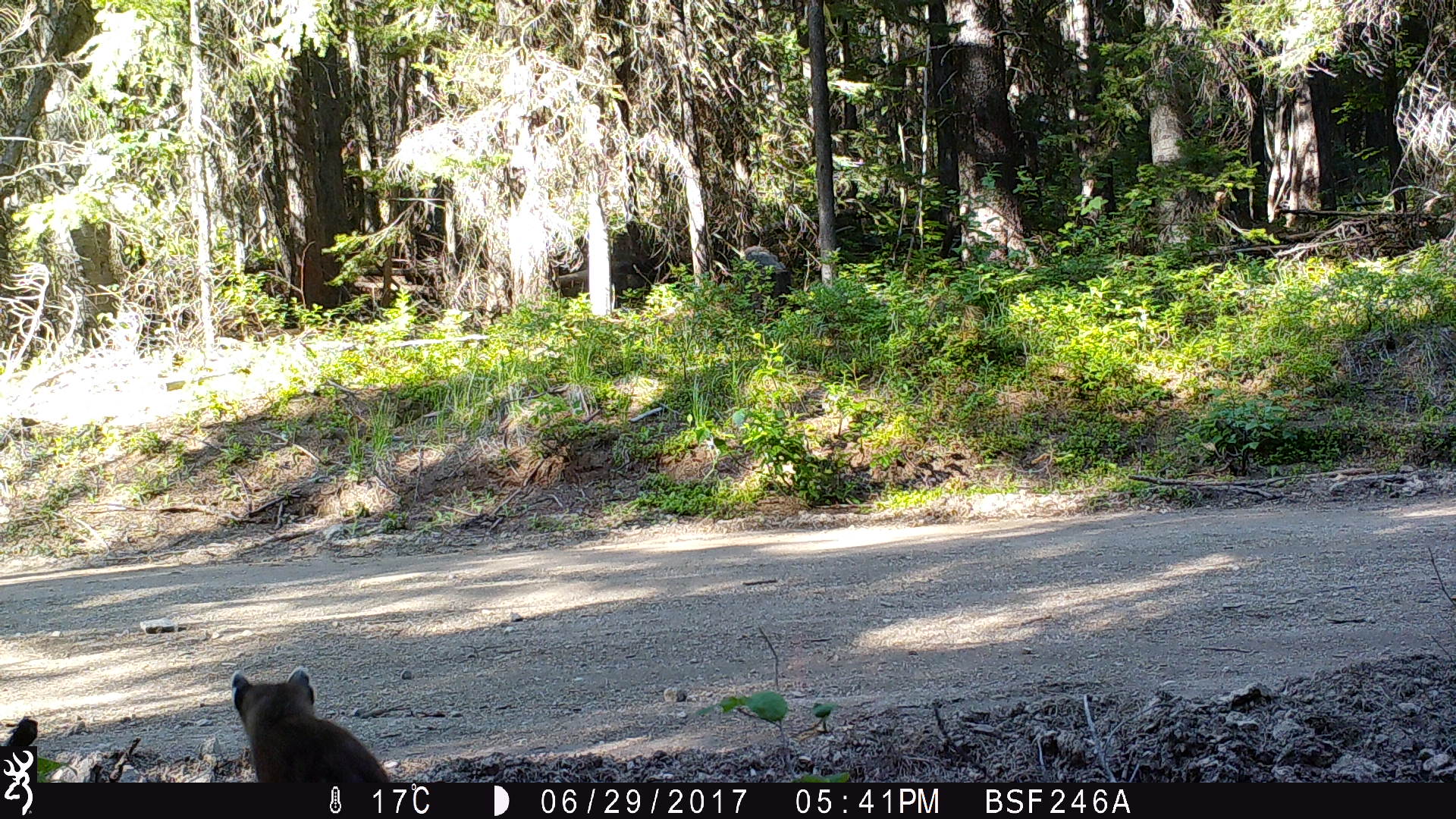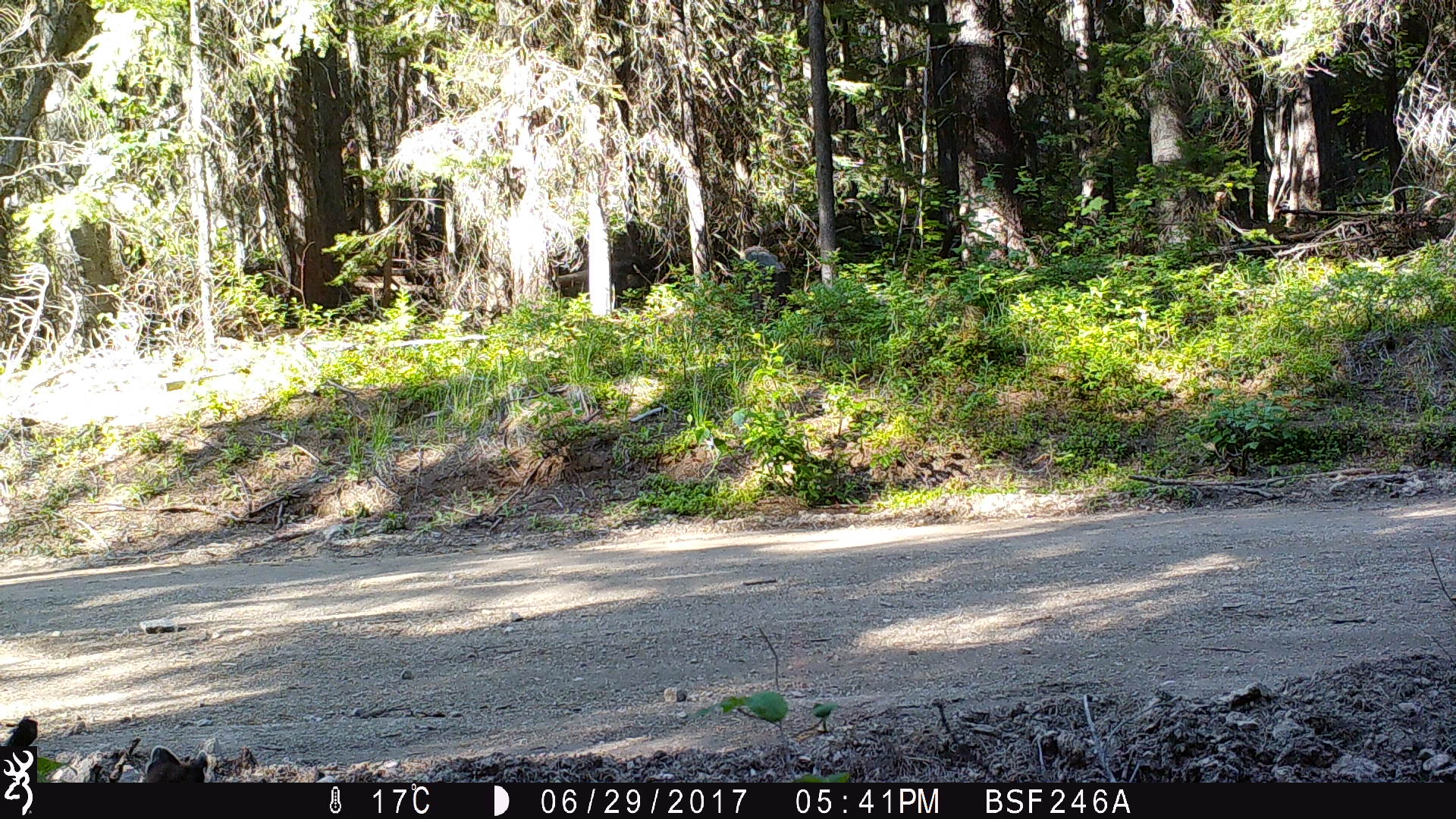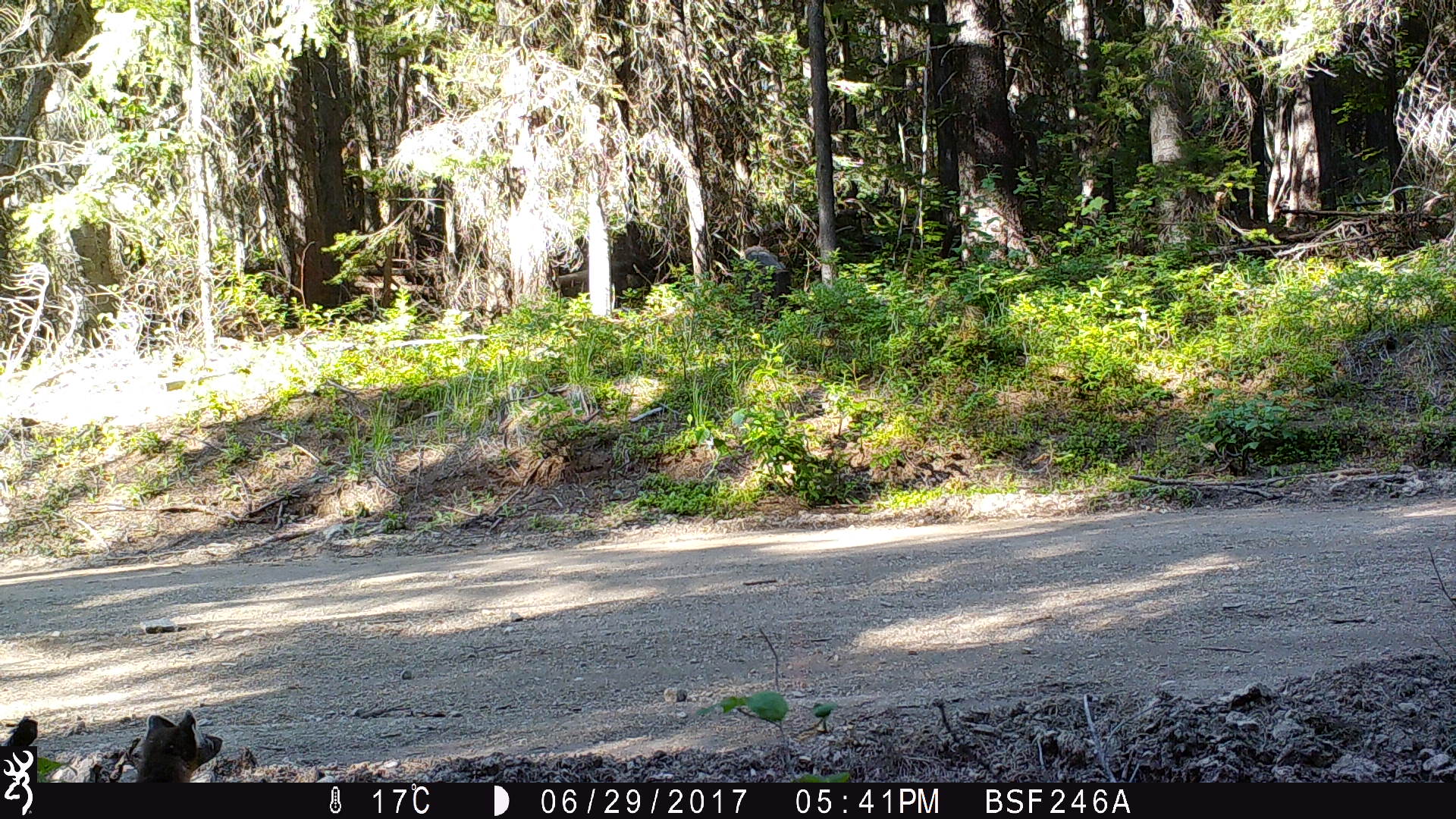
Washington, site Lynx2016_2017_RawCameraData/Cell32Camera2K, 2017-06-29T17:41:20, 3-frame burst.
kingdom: Animalia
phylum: Chordata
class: Mammalia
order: Carnivora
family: Mustelidae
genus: Martes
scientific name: Martes americana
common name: american marten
Martes americana (american marten). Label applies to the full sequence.